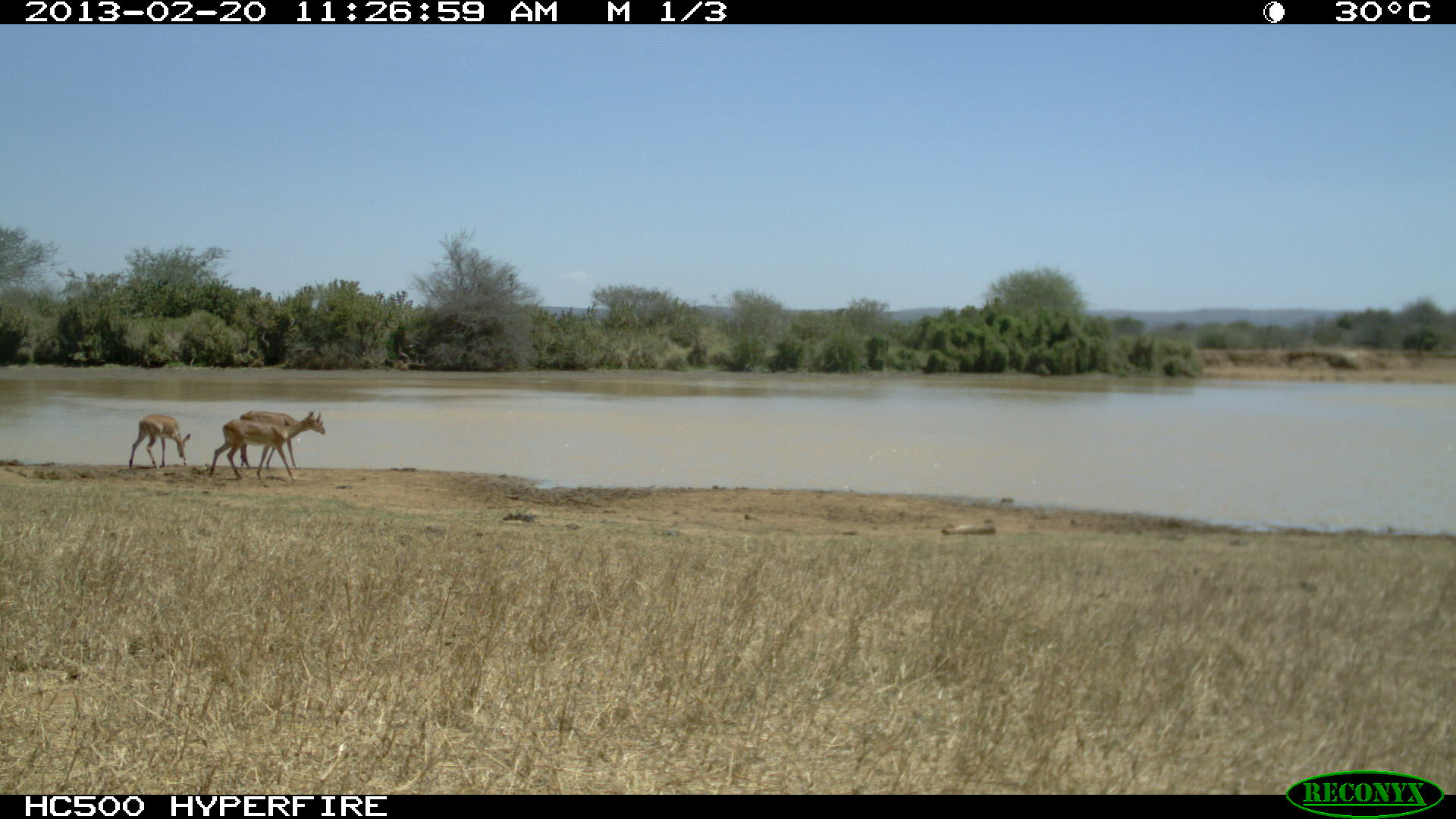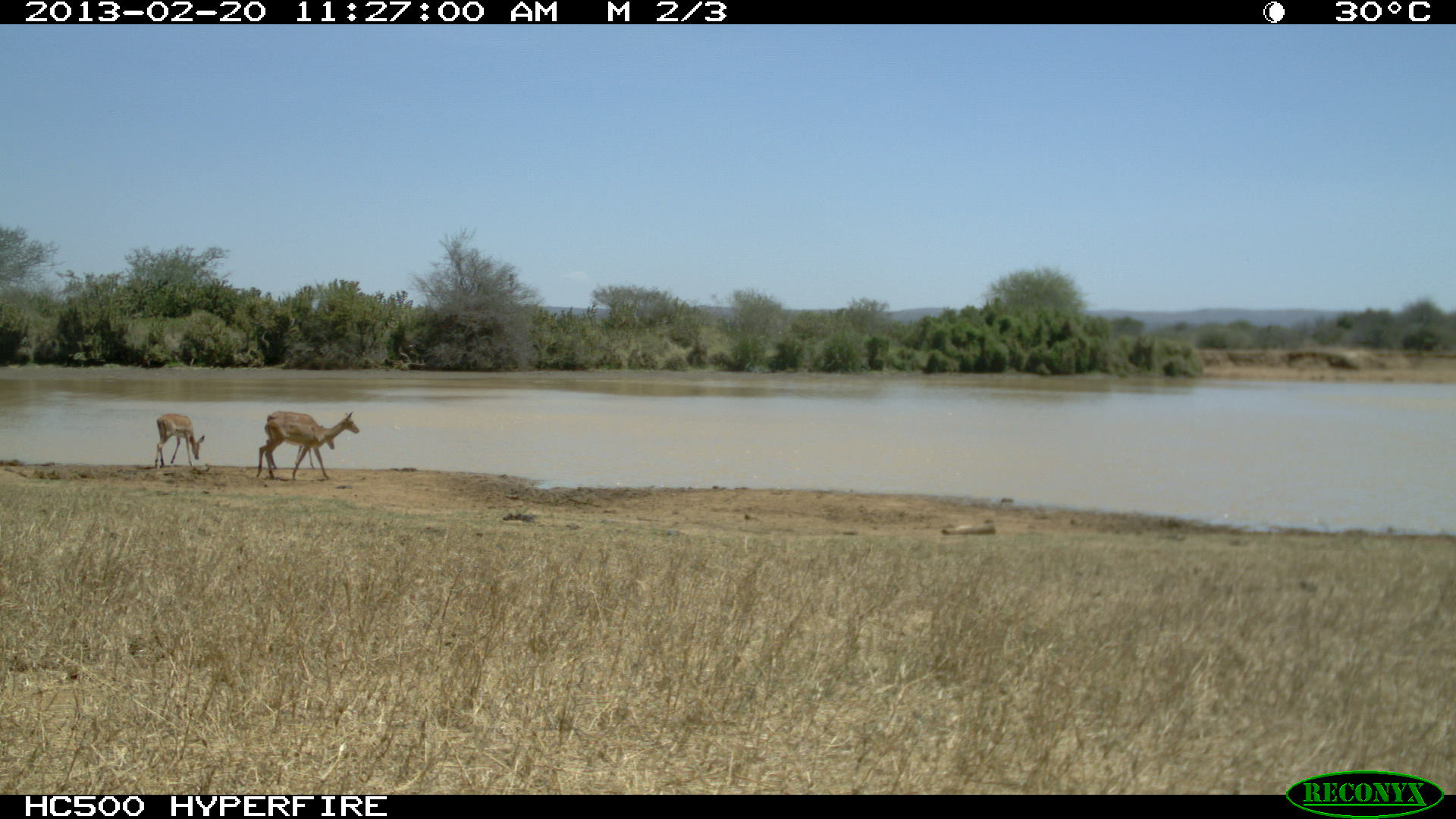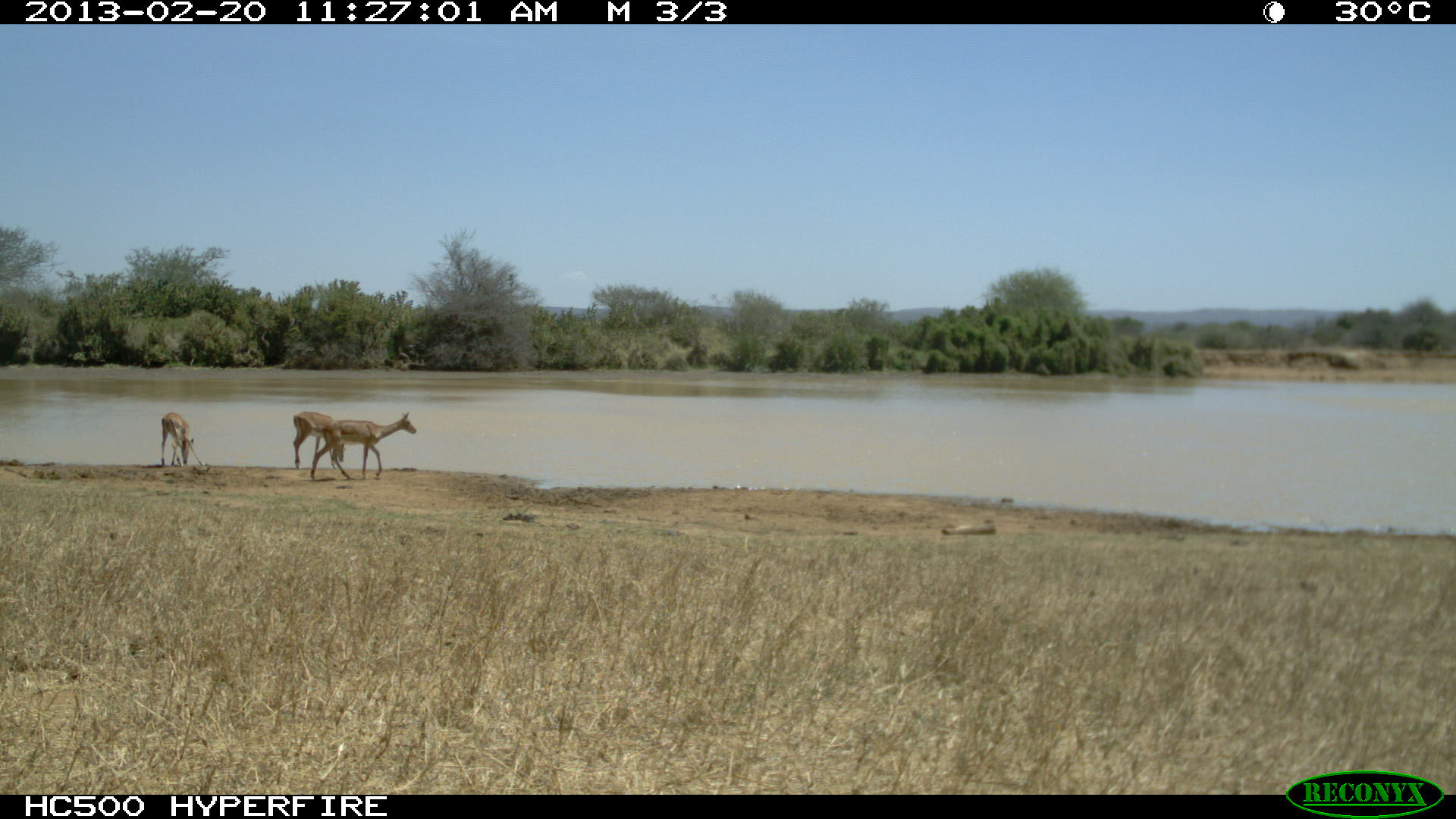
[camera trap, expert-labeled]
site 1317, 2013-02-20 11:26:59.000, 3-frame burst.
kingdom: Animalia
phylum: Chordata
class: Mammalia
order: Artiodactyla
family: Bovidae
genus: Aepyceros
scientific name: Aepyceros melampus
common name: impala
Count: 3.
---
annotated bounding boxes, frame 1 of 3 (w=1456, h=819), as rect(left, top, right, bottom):
aepyceros melampus: rect(209, 413, 326, 481); rect(238, 410, 325, 470); rect(128, 414, 190, 468)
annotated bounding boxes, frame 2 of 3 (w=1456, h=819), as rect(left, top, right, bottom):
aepyceros melampus: rect(257, 411, 360, 481); rect(258, 411, 335, 468); rect(154, 413, 204, 469)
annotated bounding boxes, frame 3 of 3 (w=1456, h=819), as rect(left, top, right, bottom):
aepyceros melampus: rect(310, 411, 417, 481); rect(293, 410, 345, 469); rect(161, 413, 205, 467)